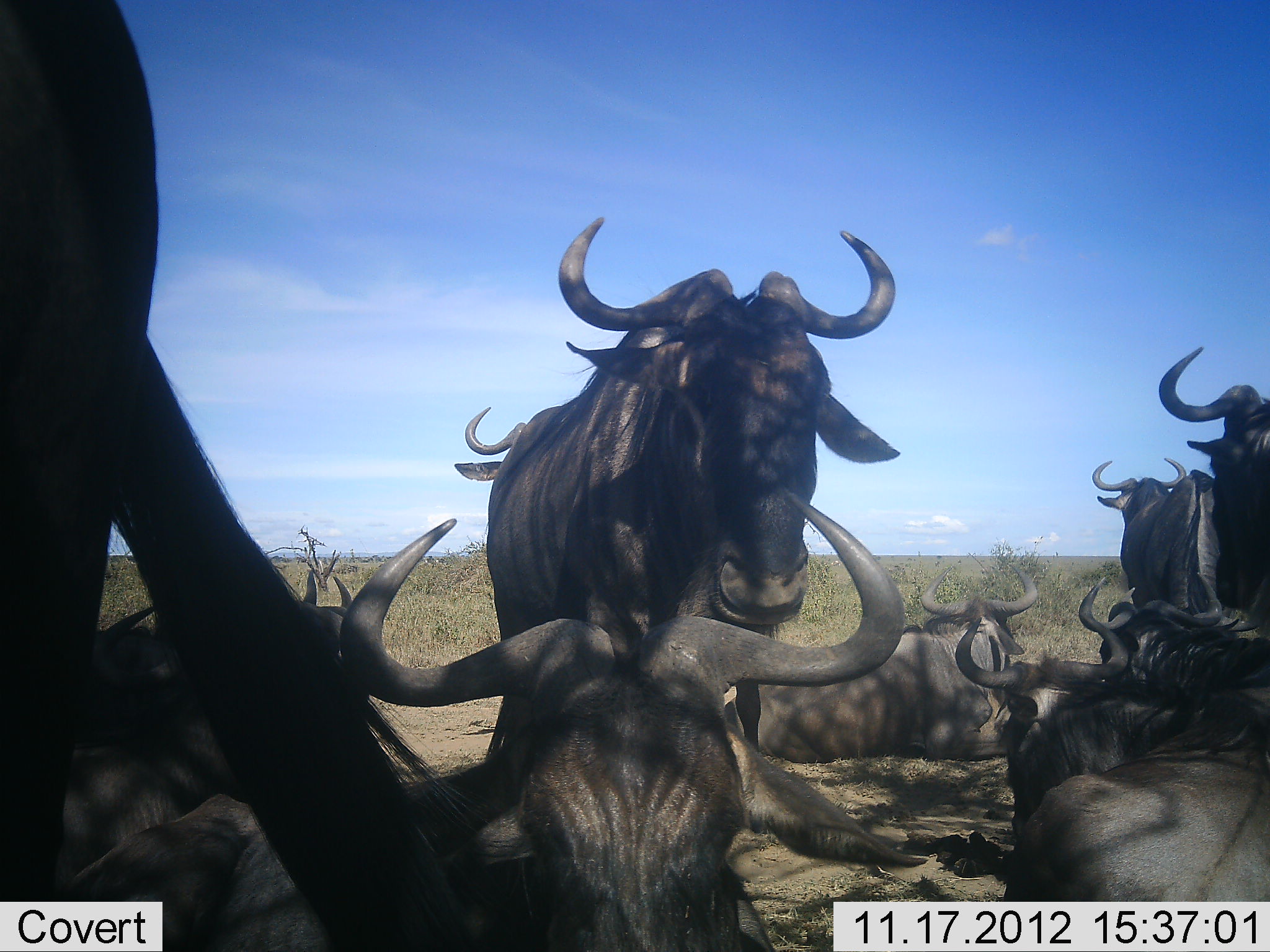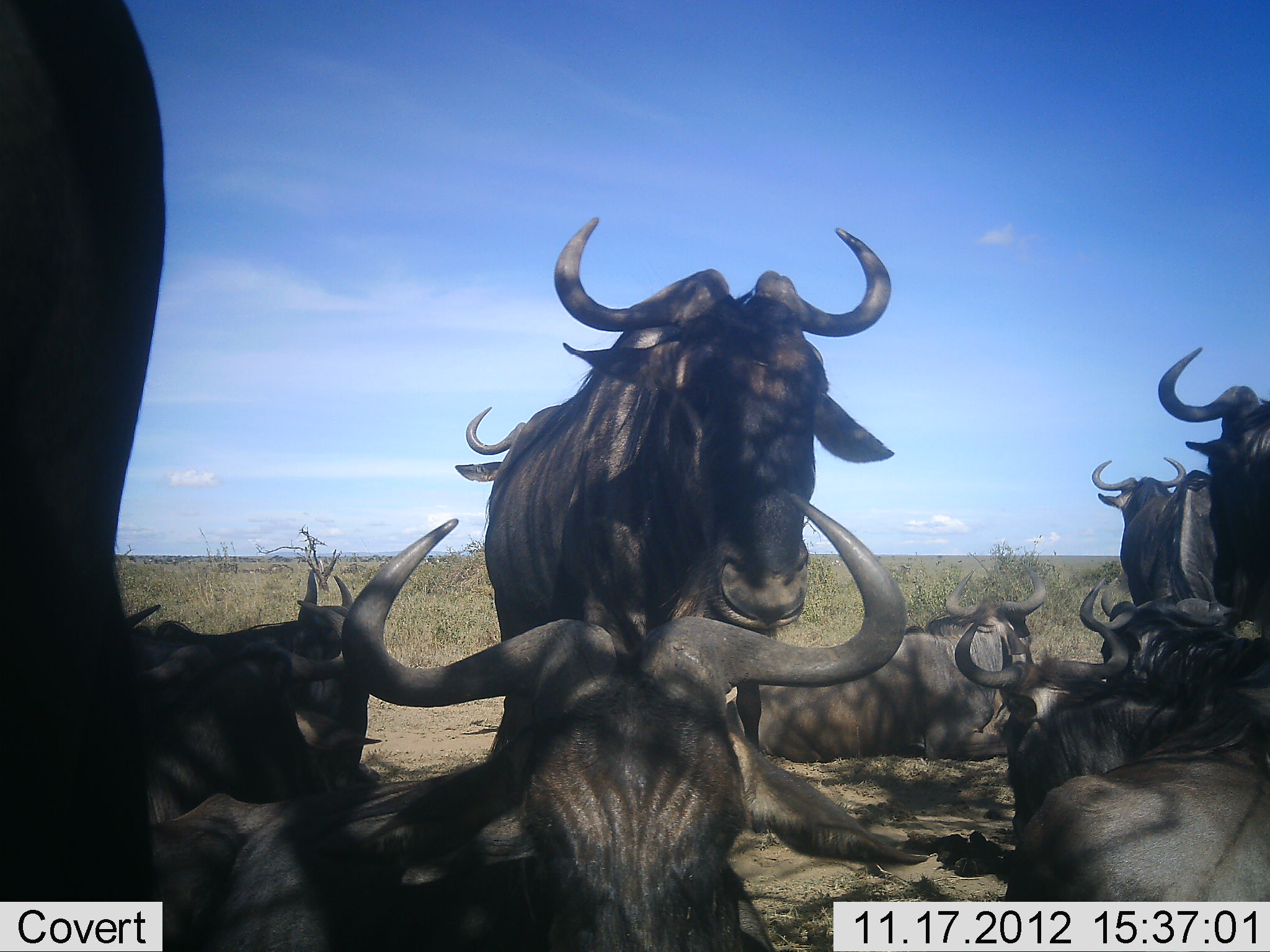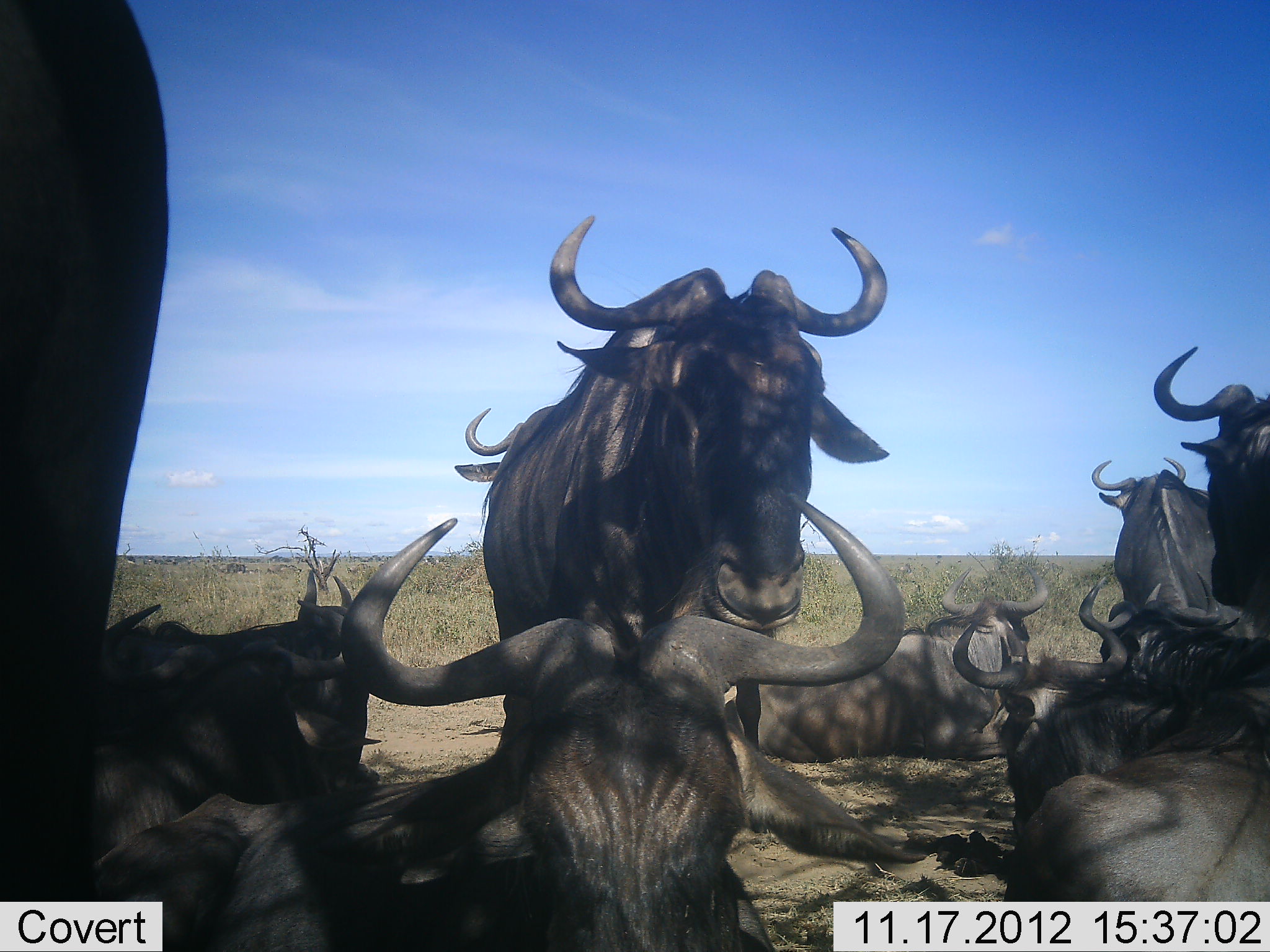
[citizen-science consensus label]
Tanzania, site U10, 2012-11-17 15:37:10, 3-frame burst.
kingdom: Animalia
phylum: Chordata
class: Mammalia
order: Artiodactyla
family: Bovidae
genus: Connochaetes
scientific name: Connochaetes taurinus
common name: blue wildebeest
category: wildebeest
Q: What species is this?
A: Wildebeest (blue wildebeest) (Connochaetes taurinus).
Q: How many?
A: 11-50.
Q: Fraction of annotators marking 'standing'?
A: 100%.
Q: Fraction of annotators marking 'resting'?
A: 100%.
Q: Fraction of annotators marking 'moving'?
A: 0%.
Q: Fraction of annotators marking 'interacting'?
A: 0%.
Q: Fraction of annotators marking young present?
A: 0%.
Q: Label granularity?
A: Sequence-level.